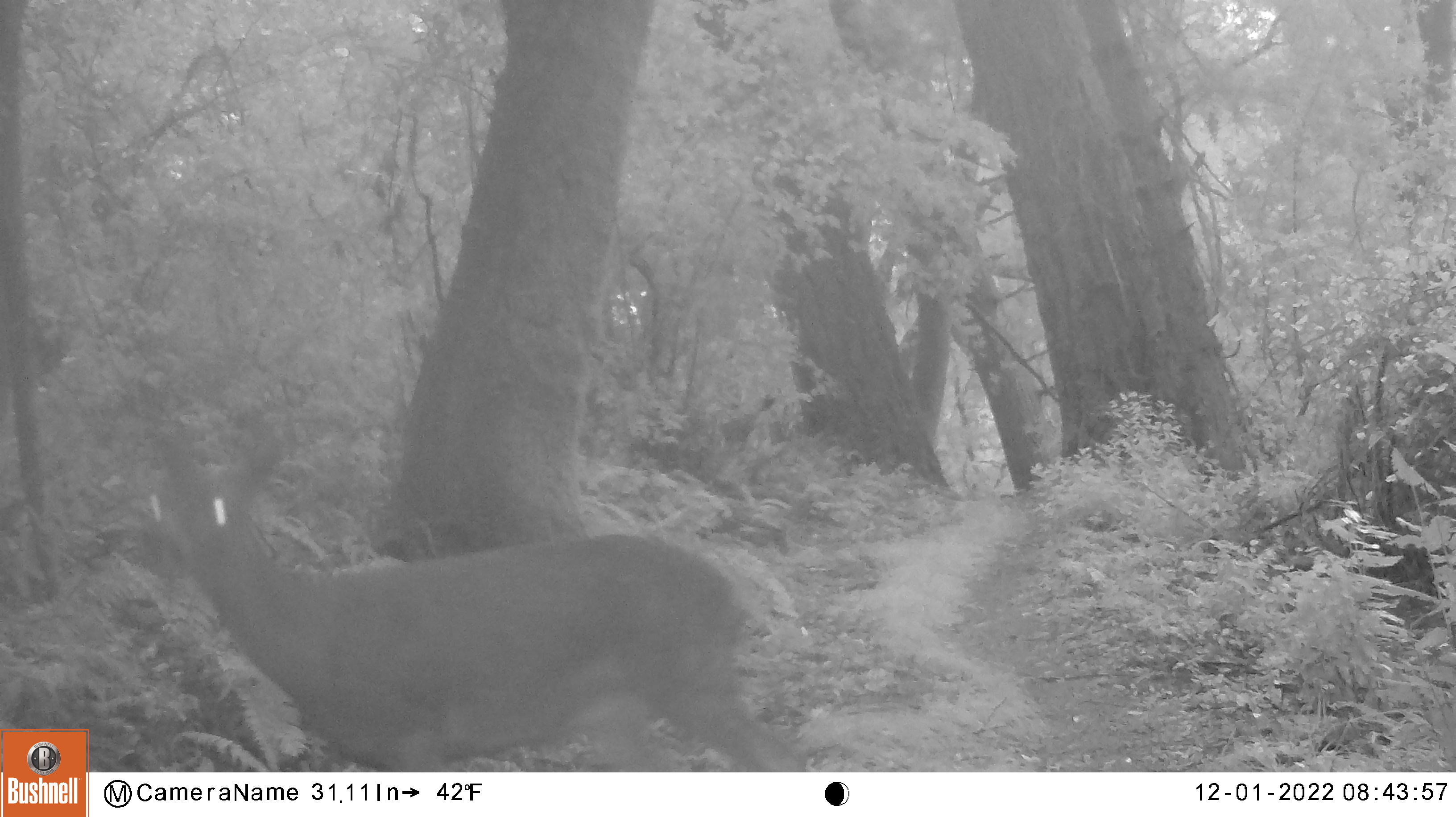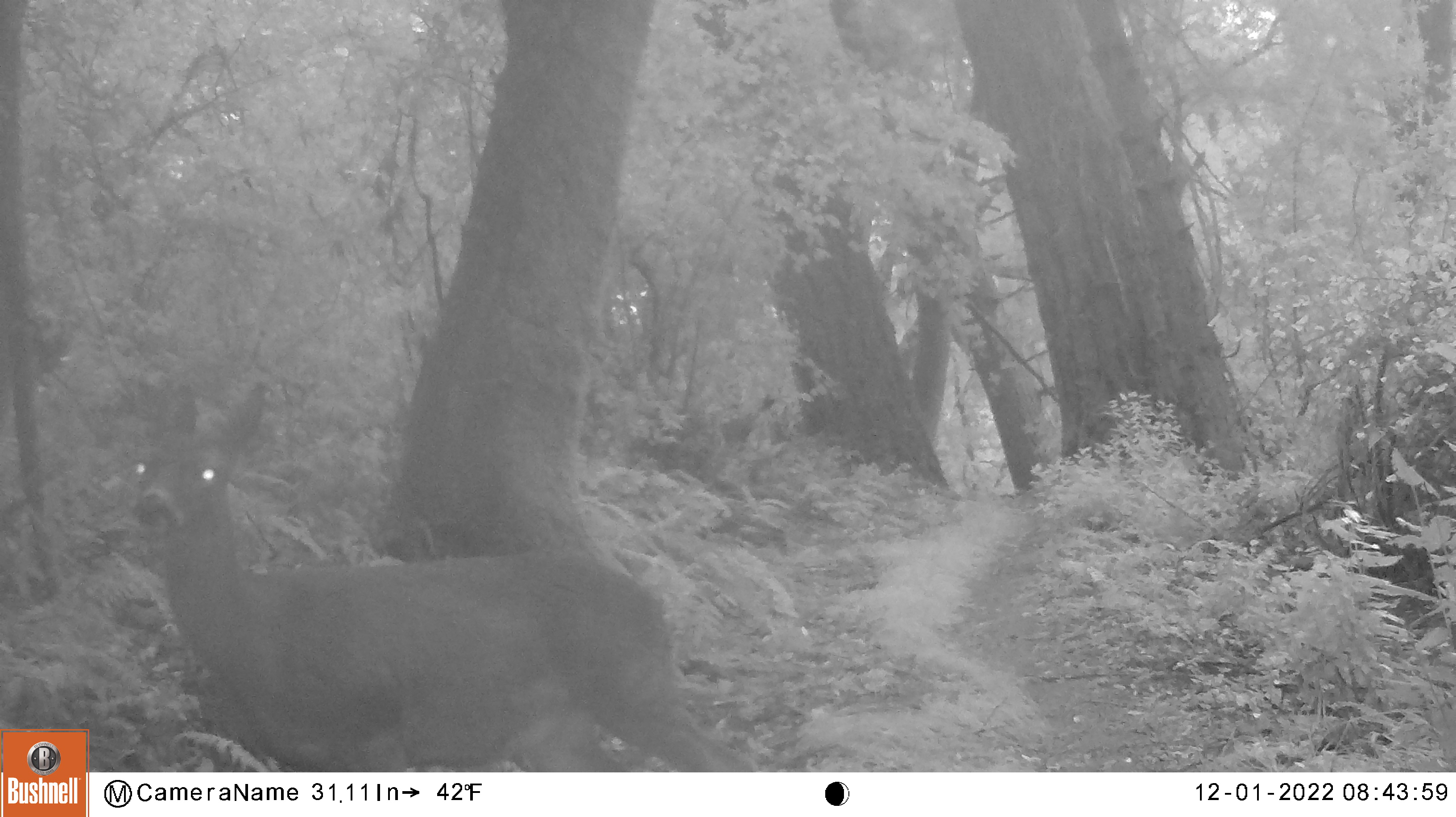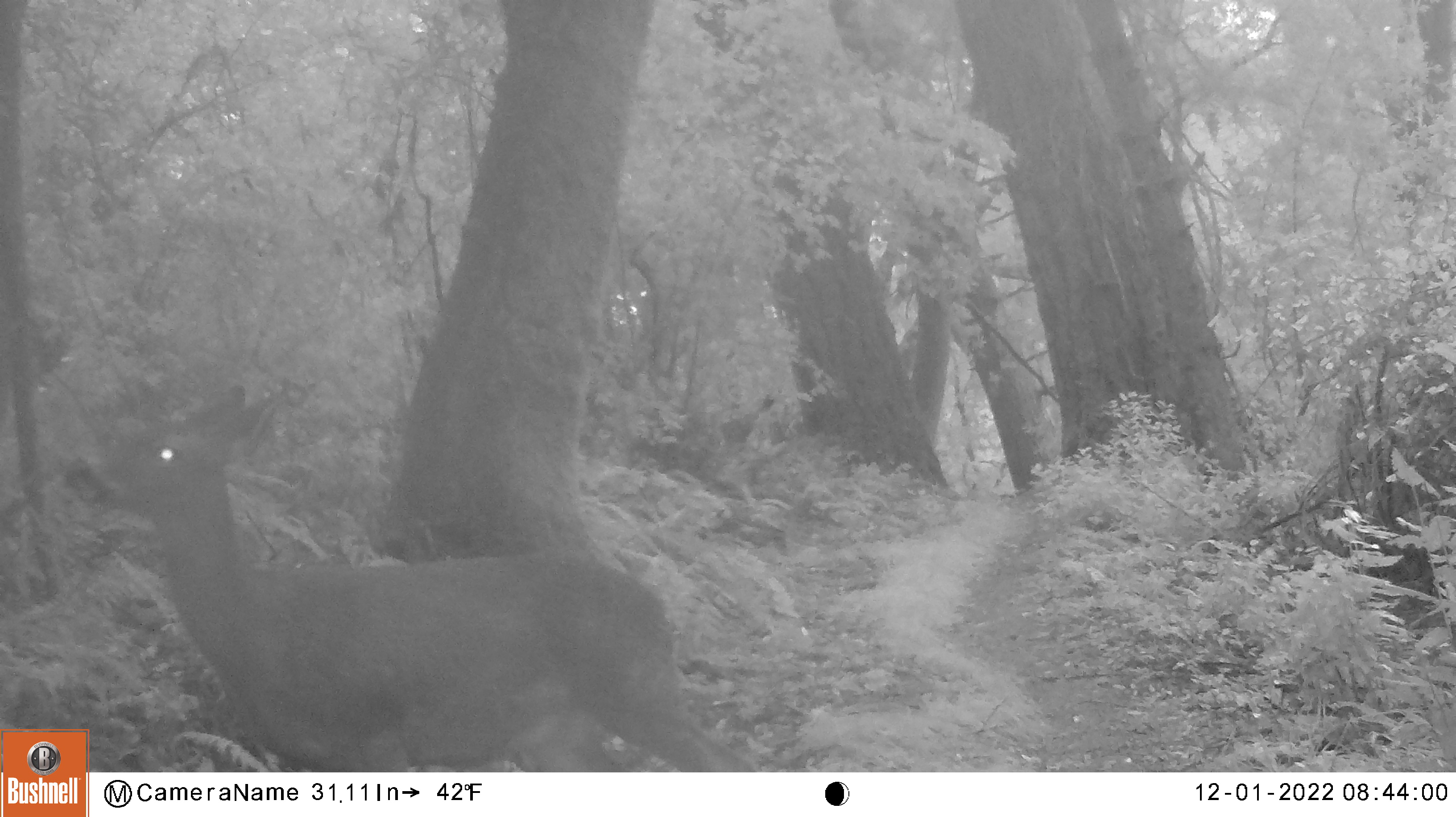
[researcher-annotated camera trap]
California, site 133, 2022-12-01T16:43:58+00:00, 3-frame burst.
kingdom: Animalia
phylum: Chordata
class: Mammalia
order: Artiodactyla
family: Cervidae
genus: Odocoileus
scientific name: Odocoileus hemionus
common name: mule deer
Mule deer (Odocoileus hemionus).